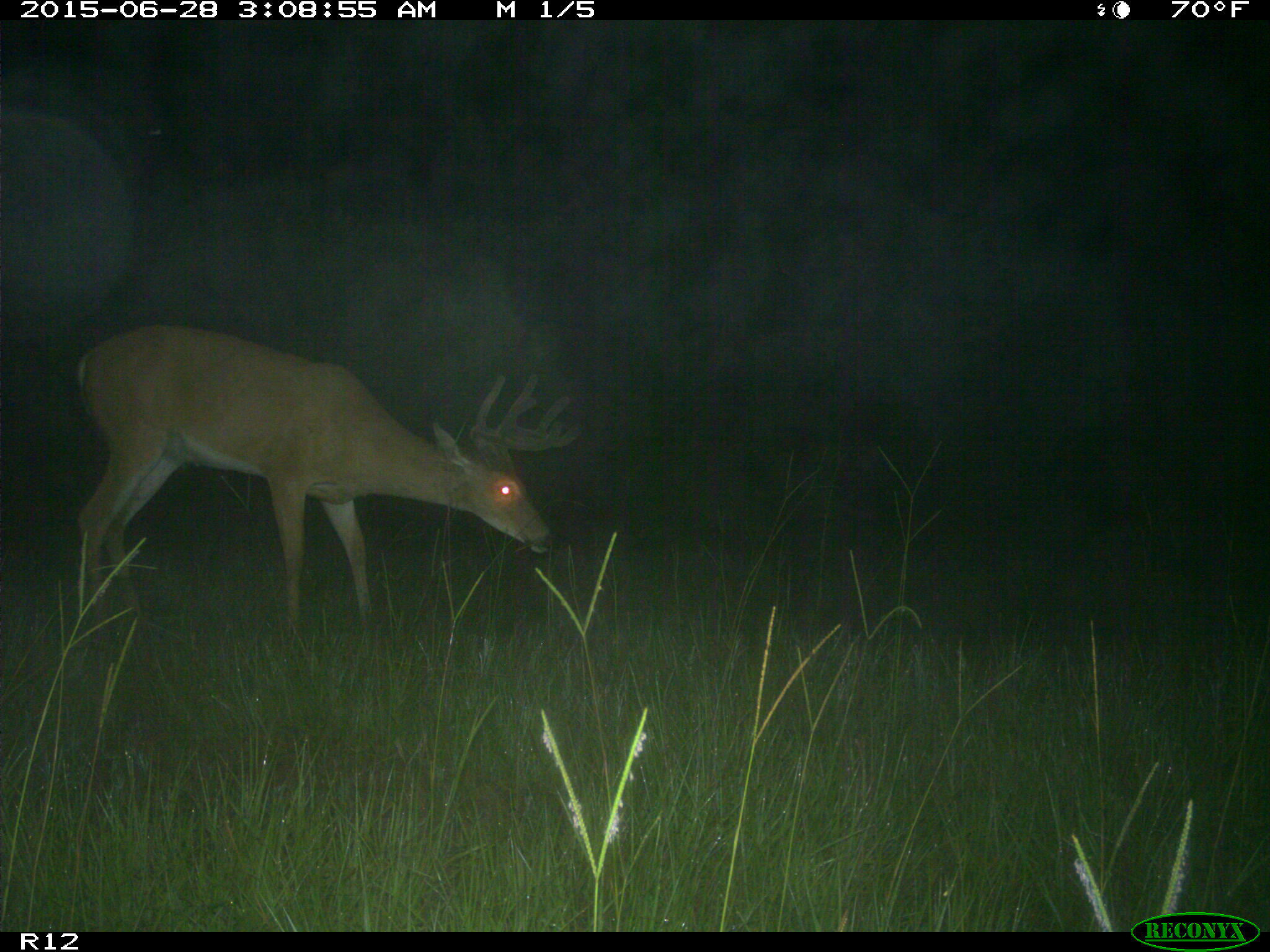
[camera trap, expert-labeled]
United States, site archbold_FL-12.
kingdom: Animalia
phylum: Chordata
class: Mammalia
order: Artiodactyla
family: Cervidae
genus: Odocoileus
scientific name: Odocoileus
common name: deer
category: unidentified deer